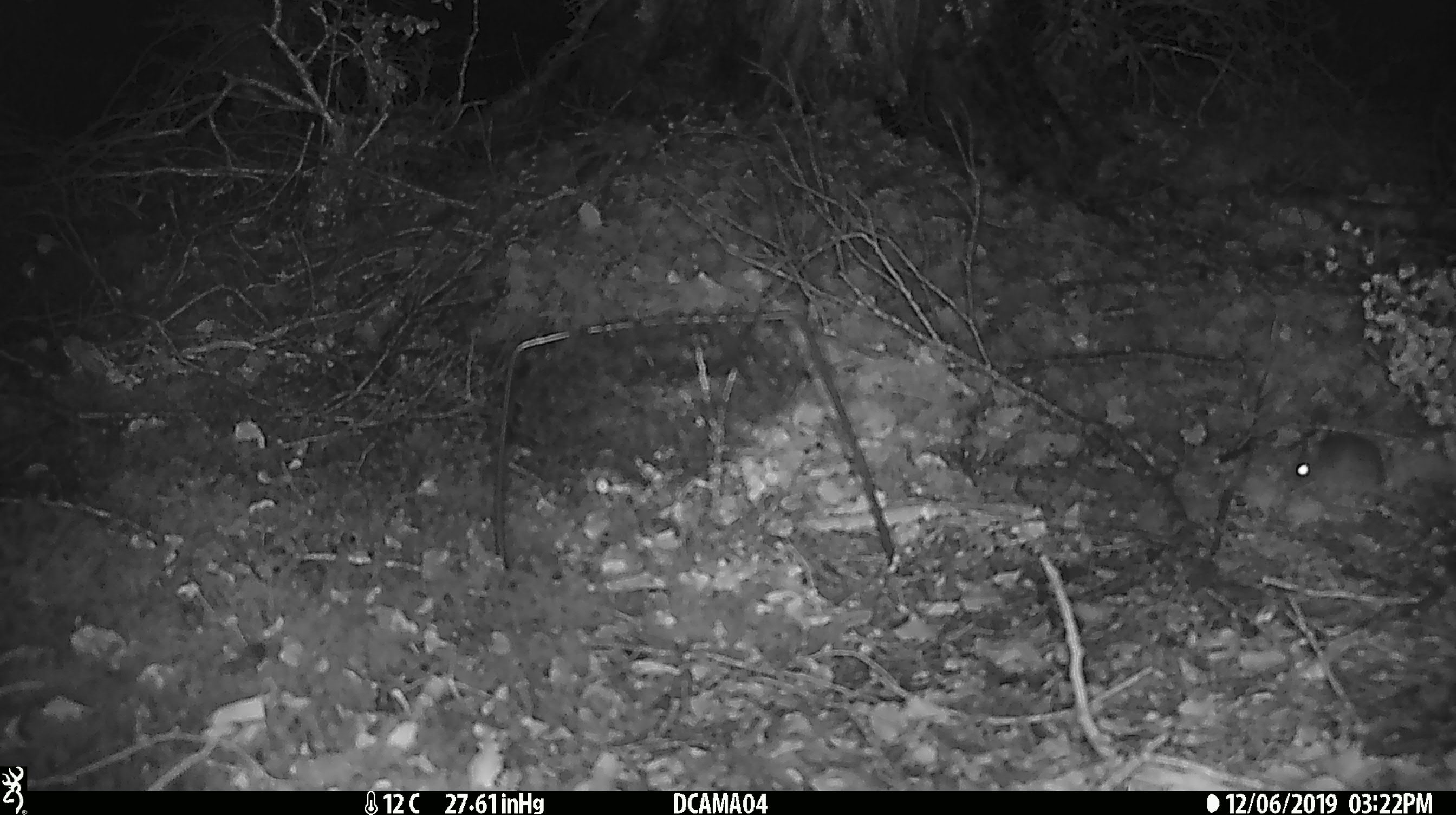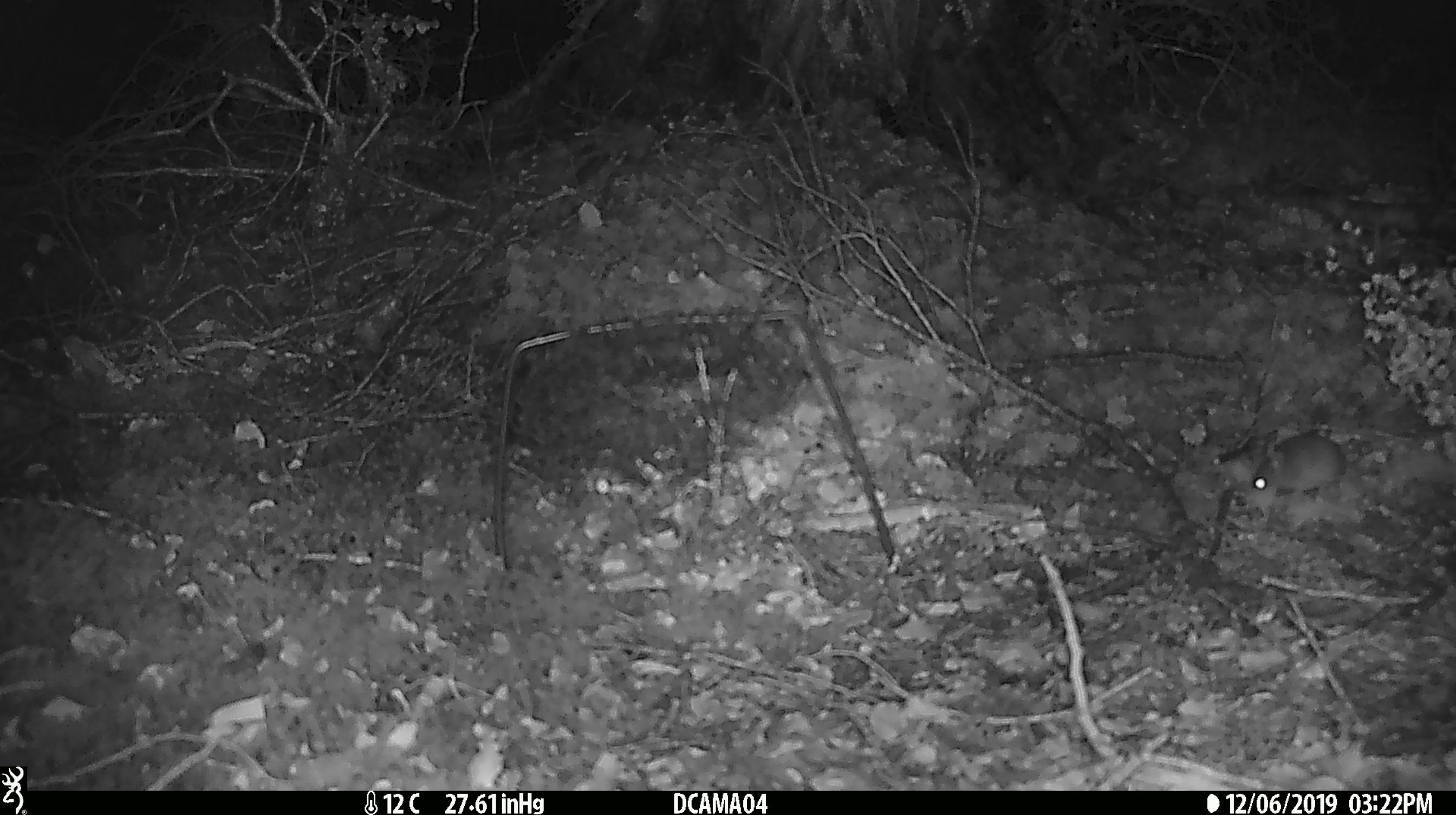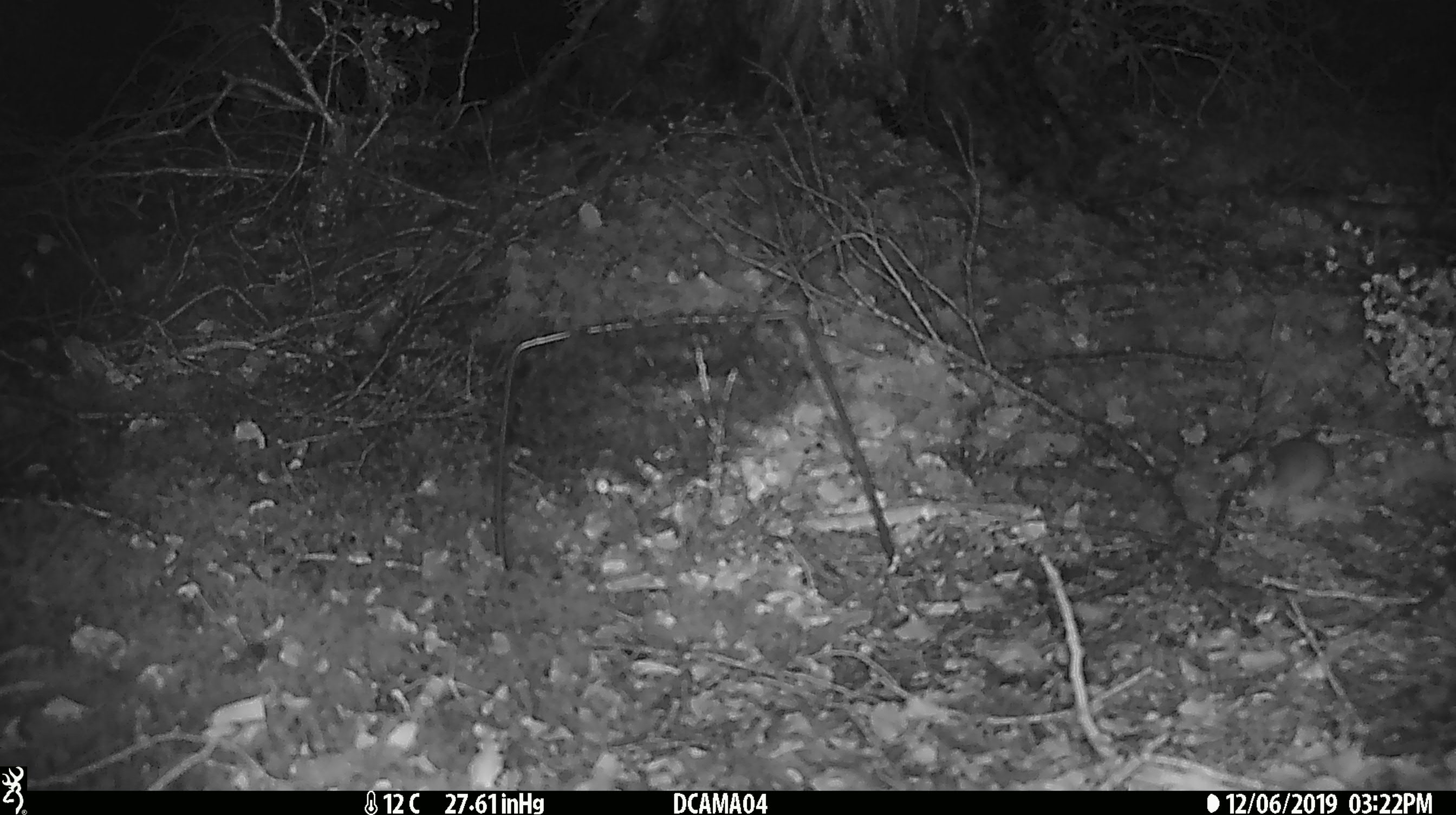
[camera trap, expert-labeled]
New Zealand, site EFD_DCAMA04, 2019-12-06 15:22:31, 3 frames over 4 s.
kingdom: Animalia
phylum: Chordata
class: Mammalia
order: Rodentia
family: Muridae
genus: Mus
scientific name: Mus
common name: mouse